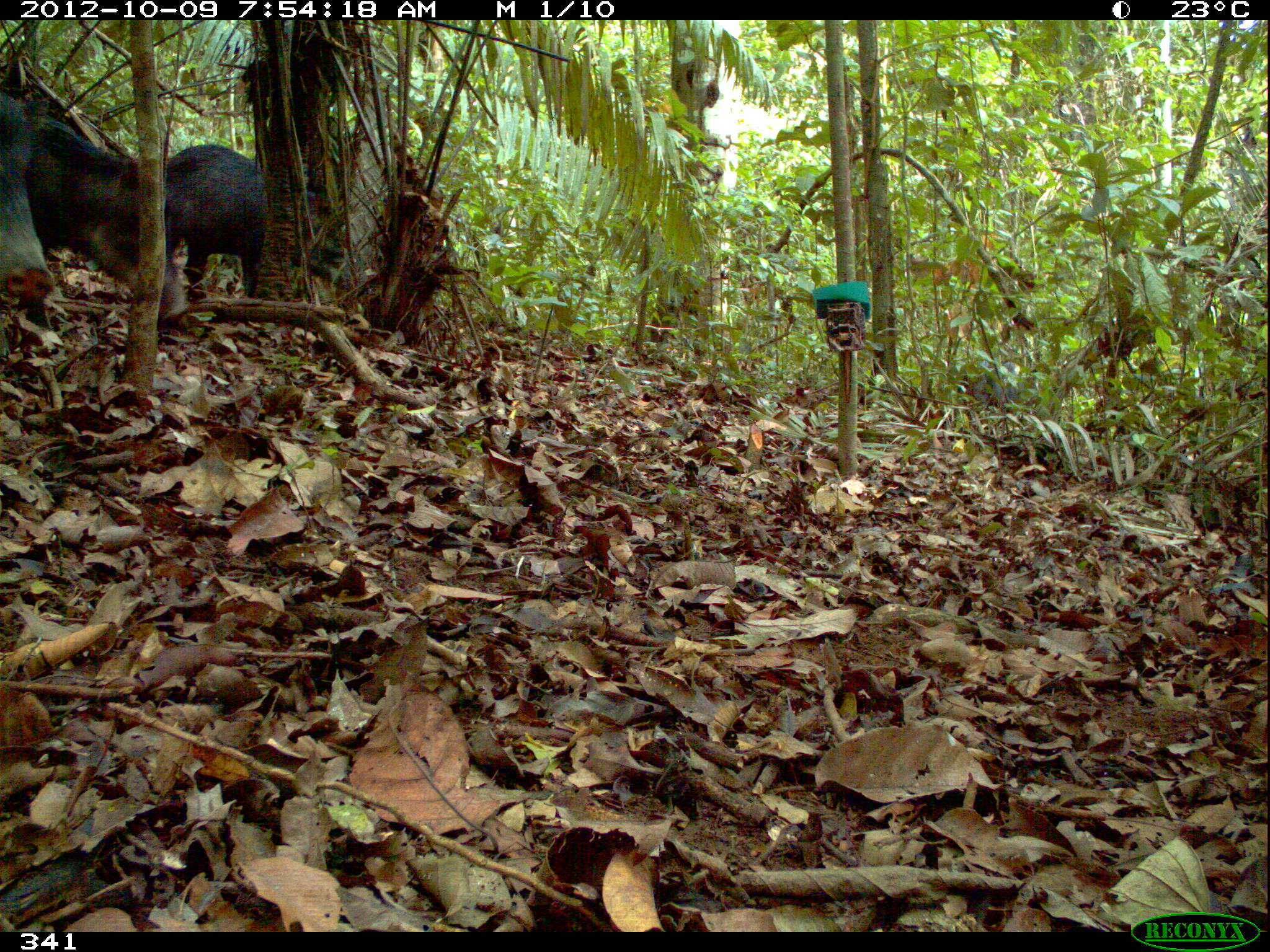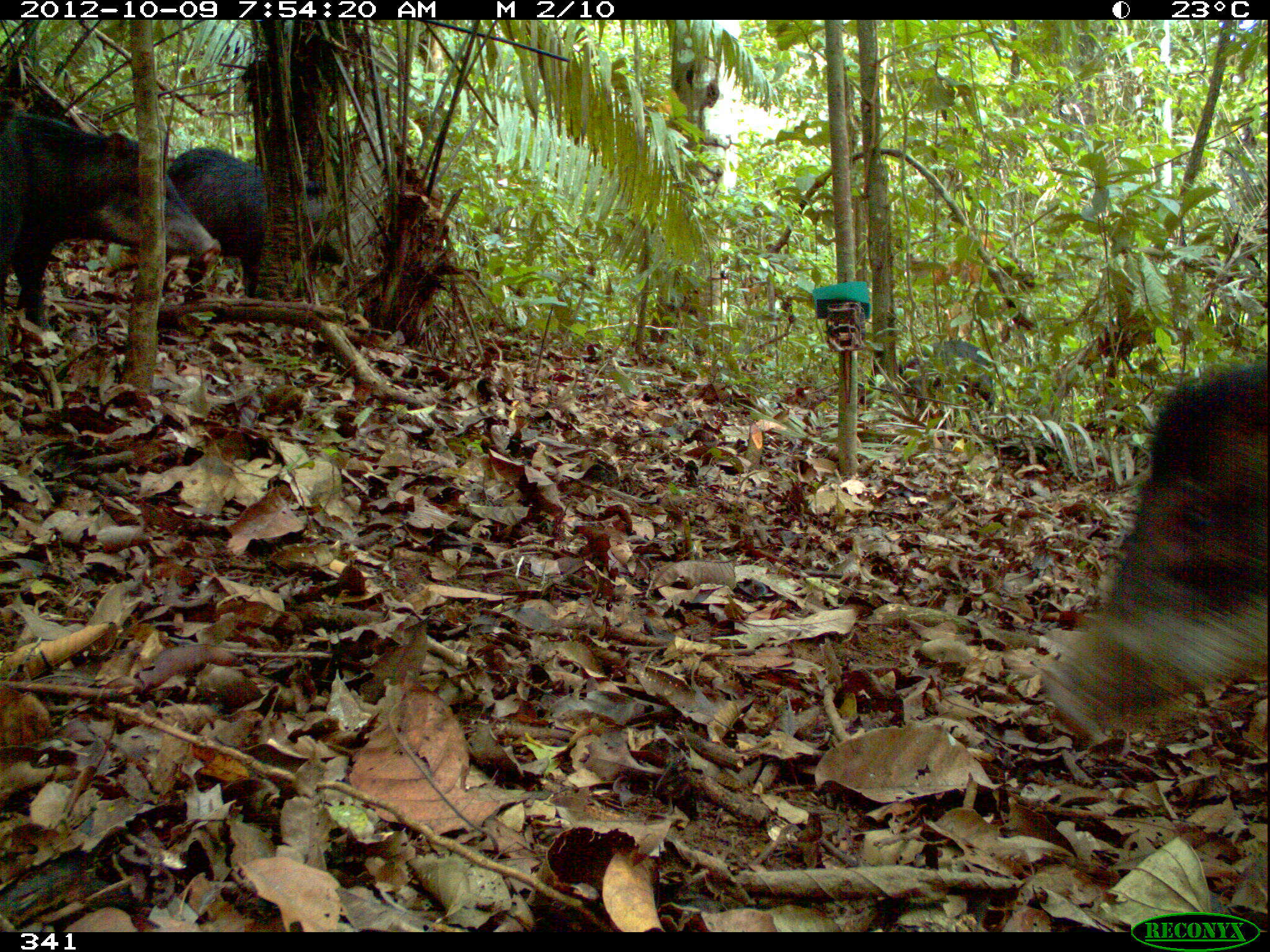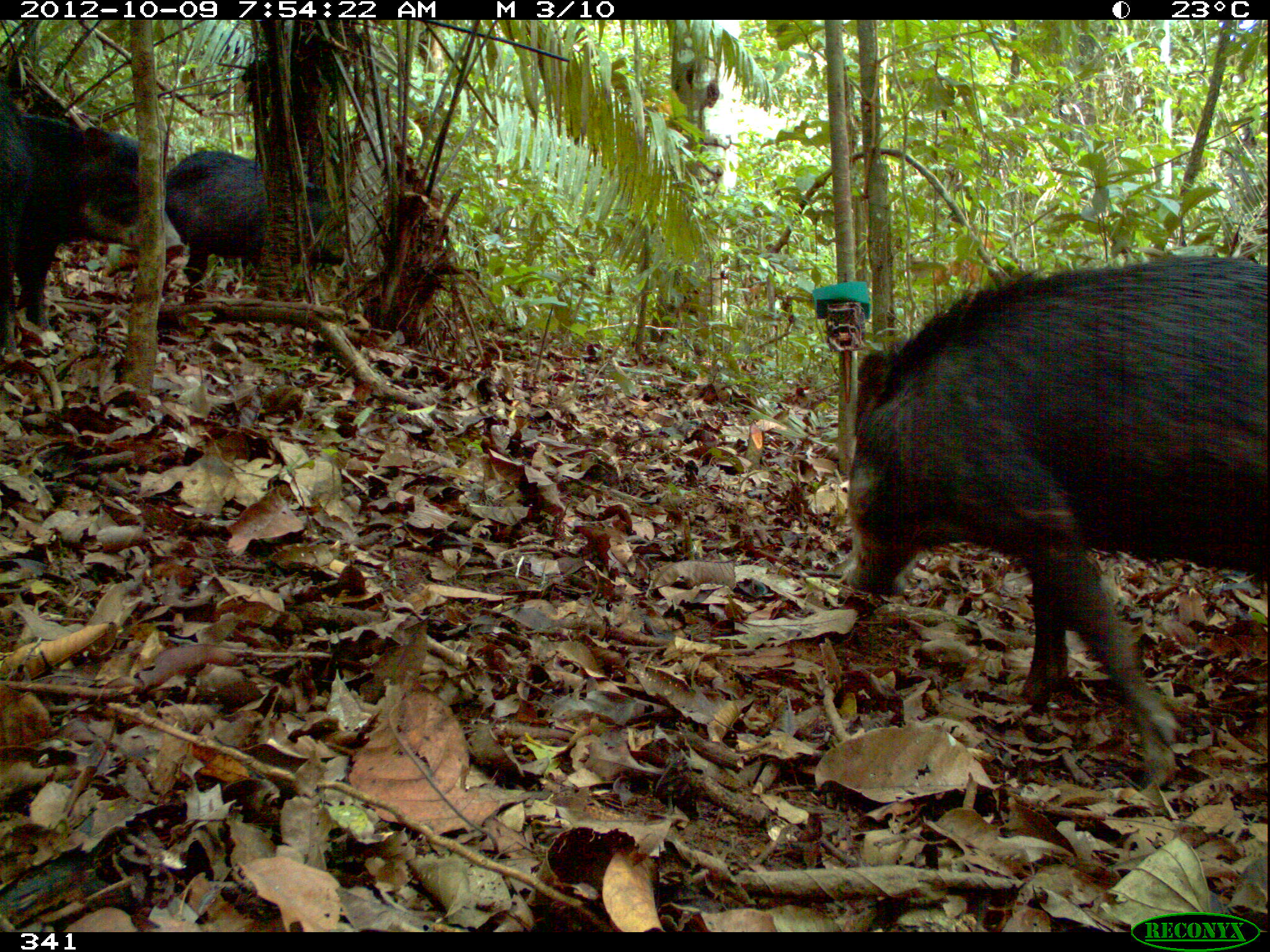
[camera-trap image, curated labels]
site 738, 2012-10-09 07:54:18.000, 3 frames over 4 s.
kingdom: Animalia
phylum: Chordata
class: Mammalia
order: Artiodactyla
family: Tayassuidae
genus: Tayassu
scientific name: Tayassu pecari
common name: white-lipped peccary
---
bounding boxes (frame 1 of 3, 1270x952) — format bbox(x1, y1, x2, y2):
tayassu pecari: bbox(28, 117, 189, 324); bbox(163, 143, 268, 296); bbox(0, 87, 57, 303)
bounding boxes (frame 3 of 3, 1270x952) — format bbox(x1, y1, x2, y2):
tayassu pecari: bbox(845, 249, 1270, 779); bbox(0, 98, 186, 353); bbox(163, 147, 347, 282)